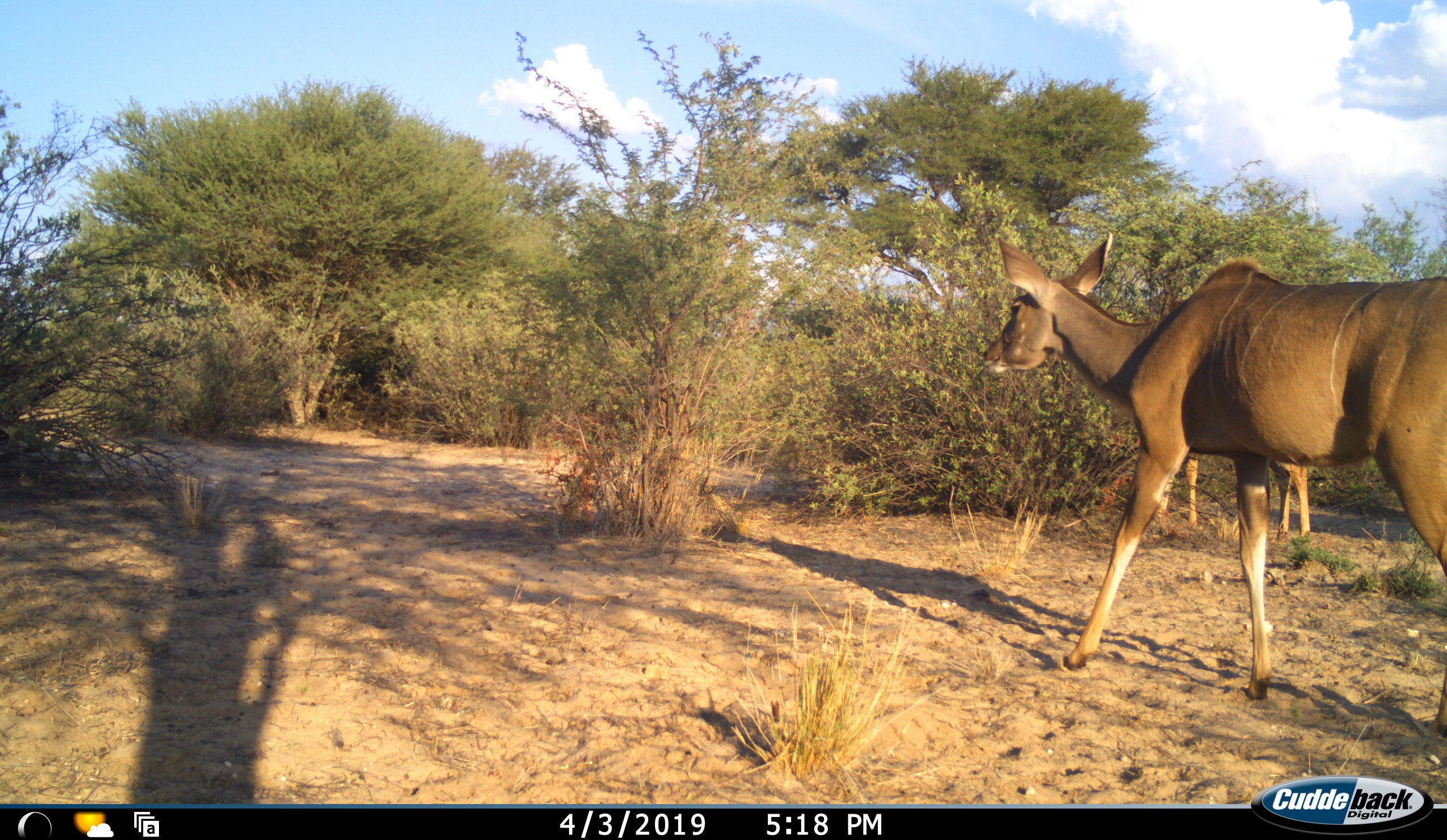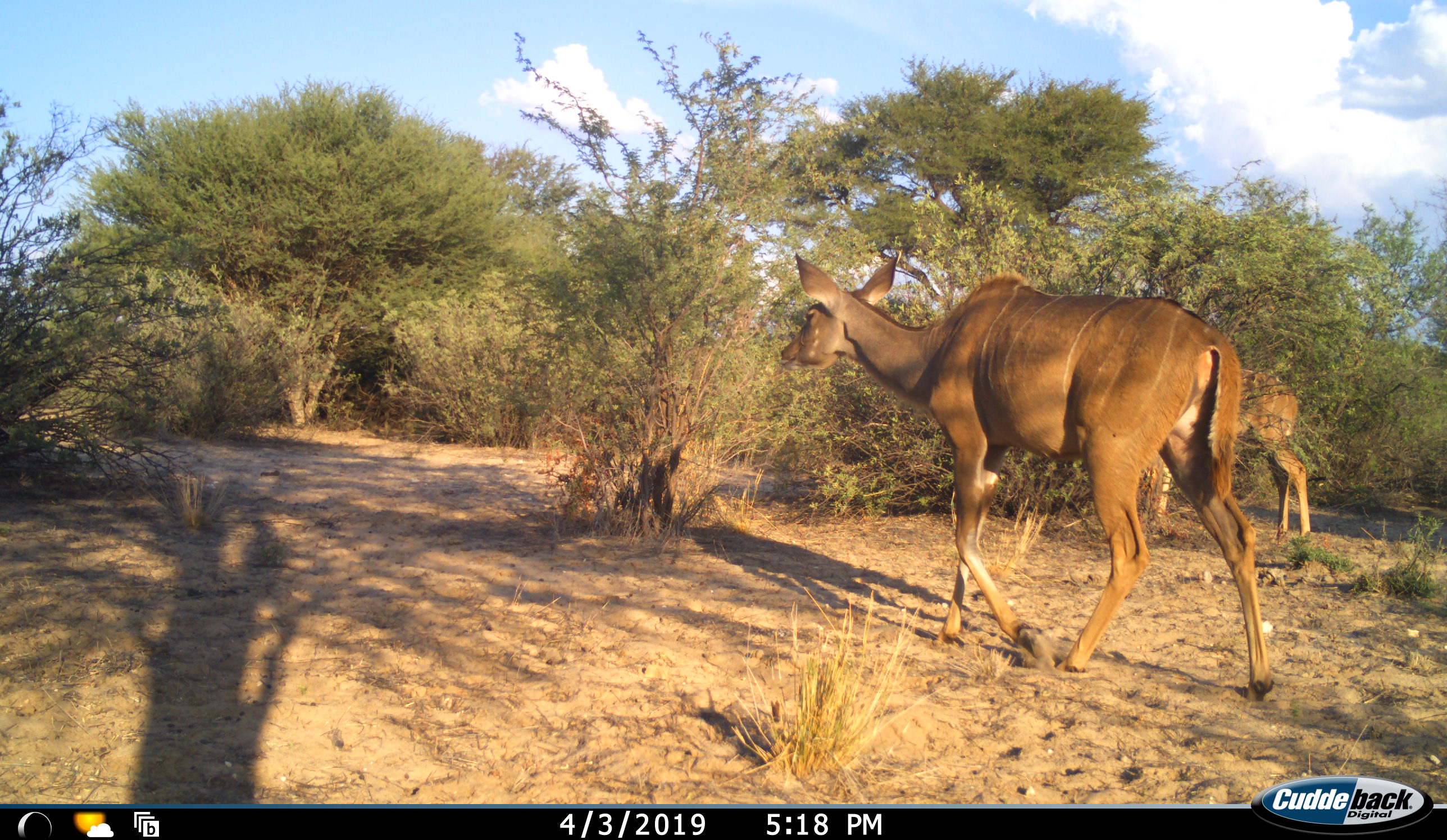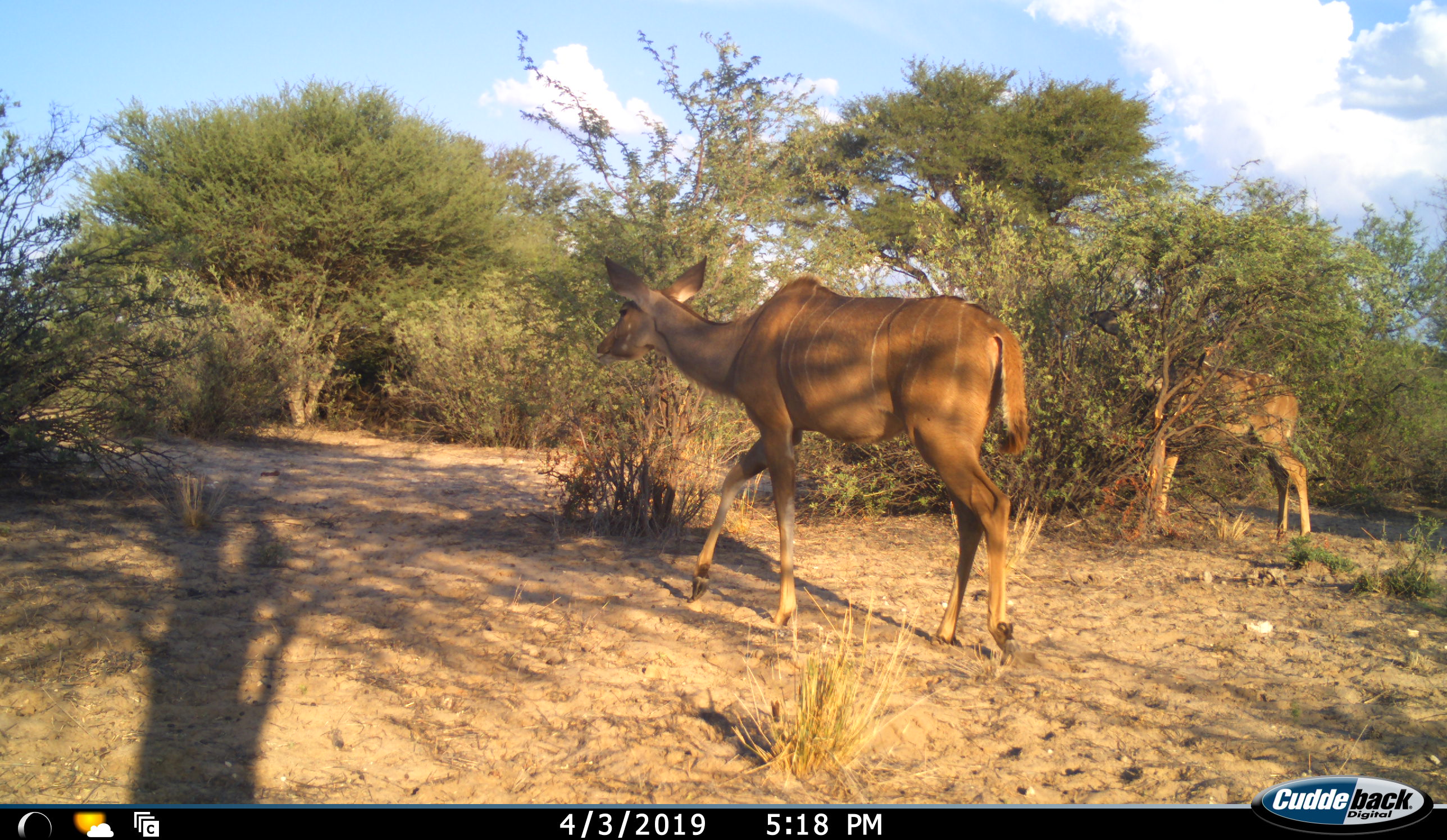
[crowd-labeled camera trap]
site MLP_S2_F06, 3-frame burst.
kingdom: Animalia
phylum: Chordata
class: Mammalia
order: Artiodactyla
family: Bovidae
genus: Tragelaphus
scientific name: Tragelaphus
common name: kudu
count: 2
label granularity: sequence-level